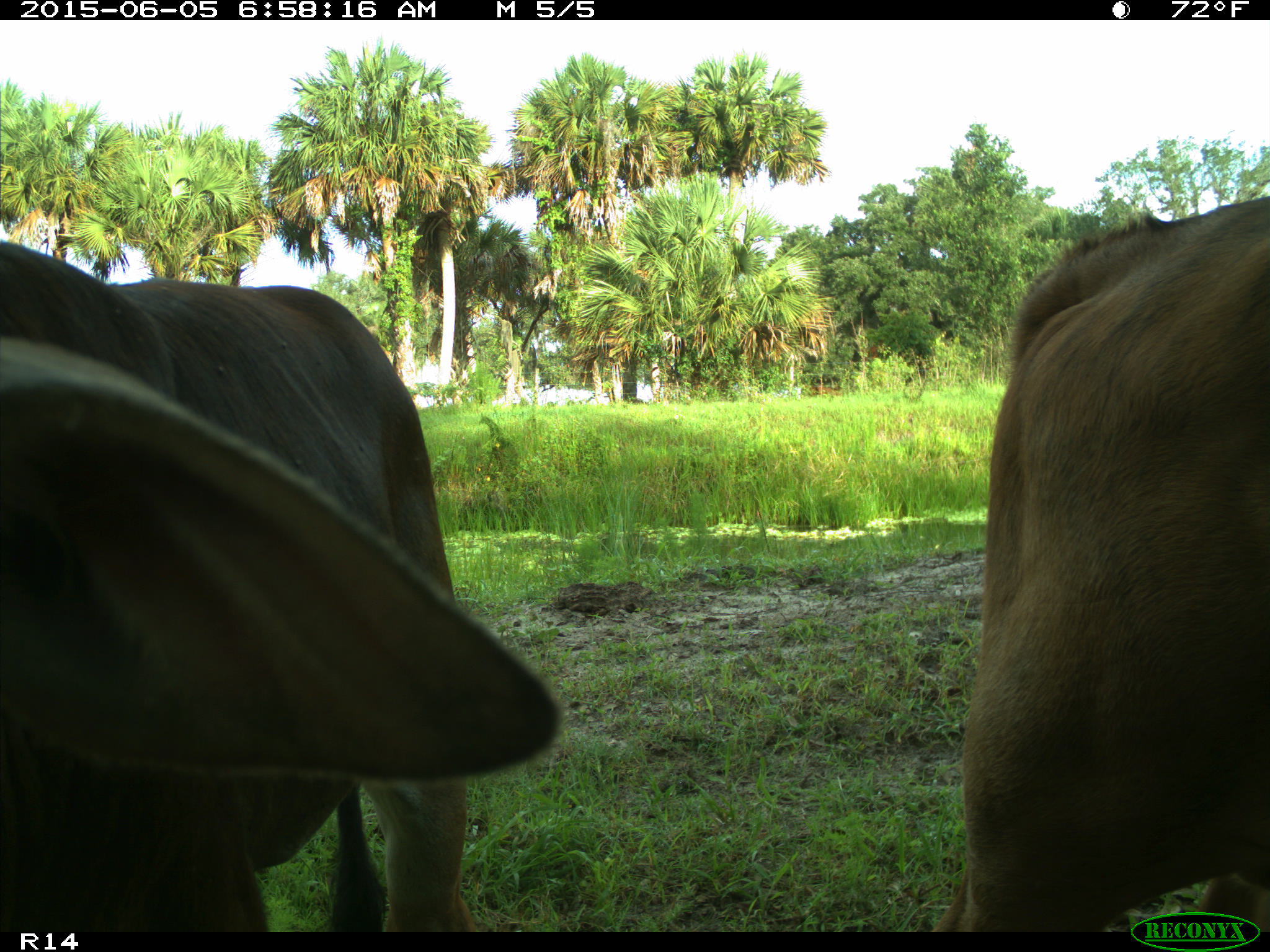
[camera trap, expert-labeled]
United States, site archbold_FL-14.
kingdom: Animalia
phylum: Chordata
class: Mammalia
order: Artiodactyla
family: Bovidae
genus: Bos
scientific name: Bos taurus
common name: domestic cow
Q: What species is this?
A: Bos taurus (domestic cow).